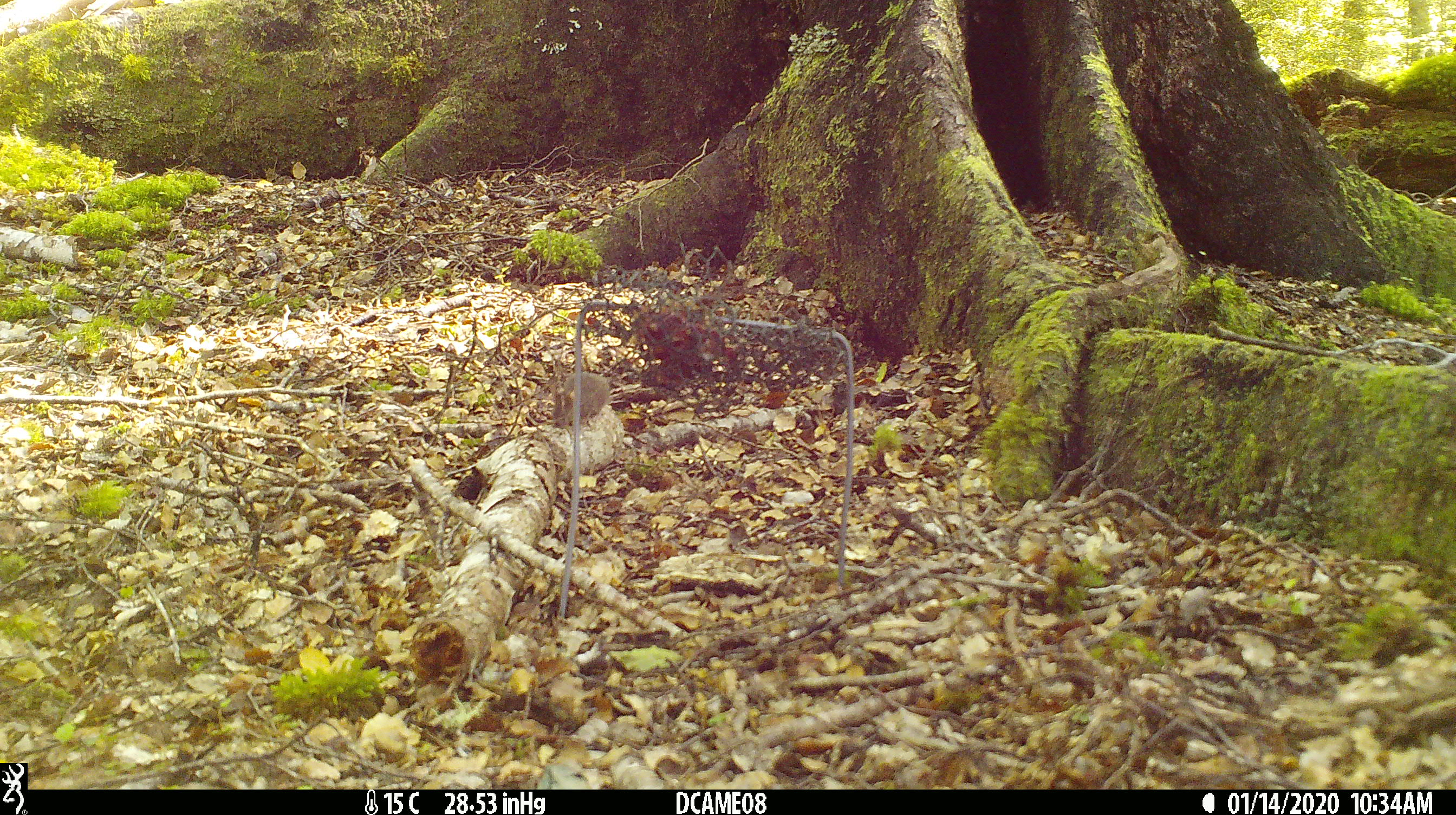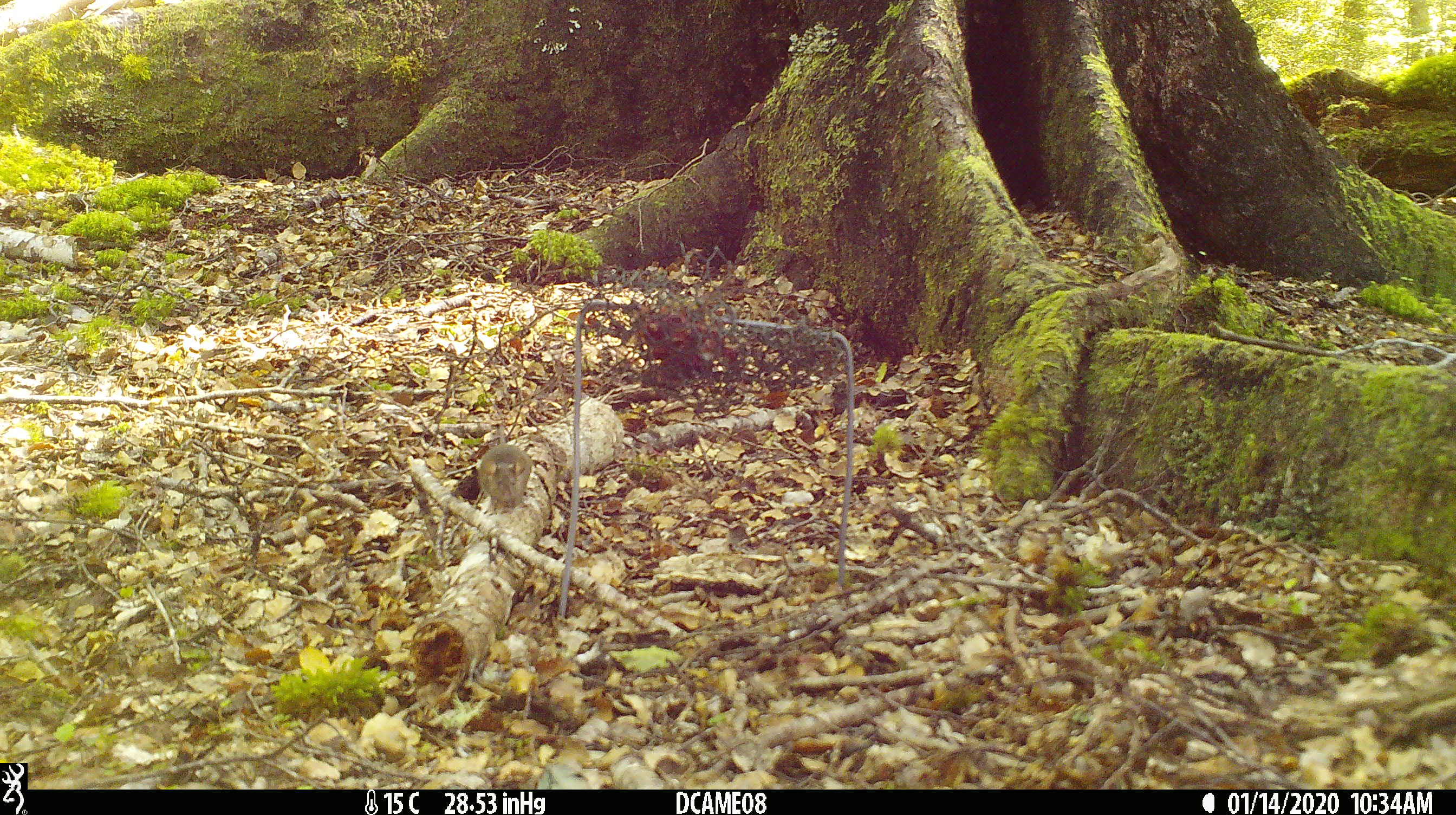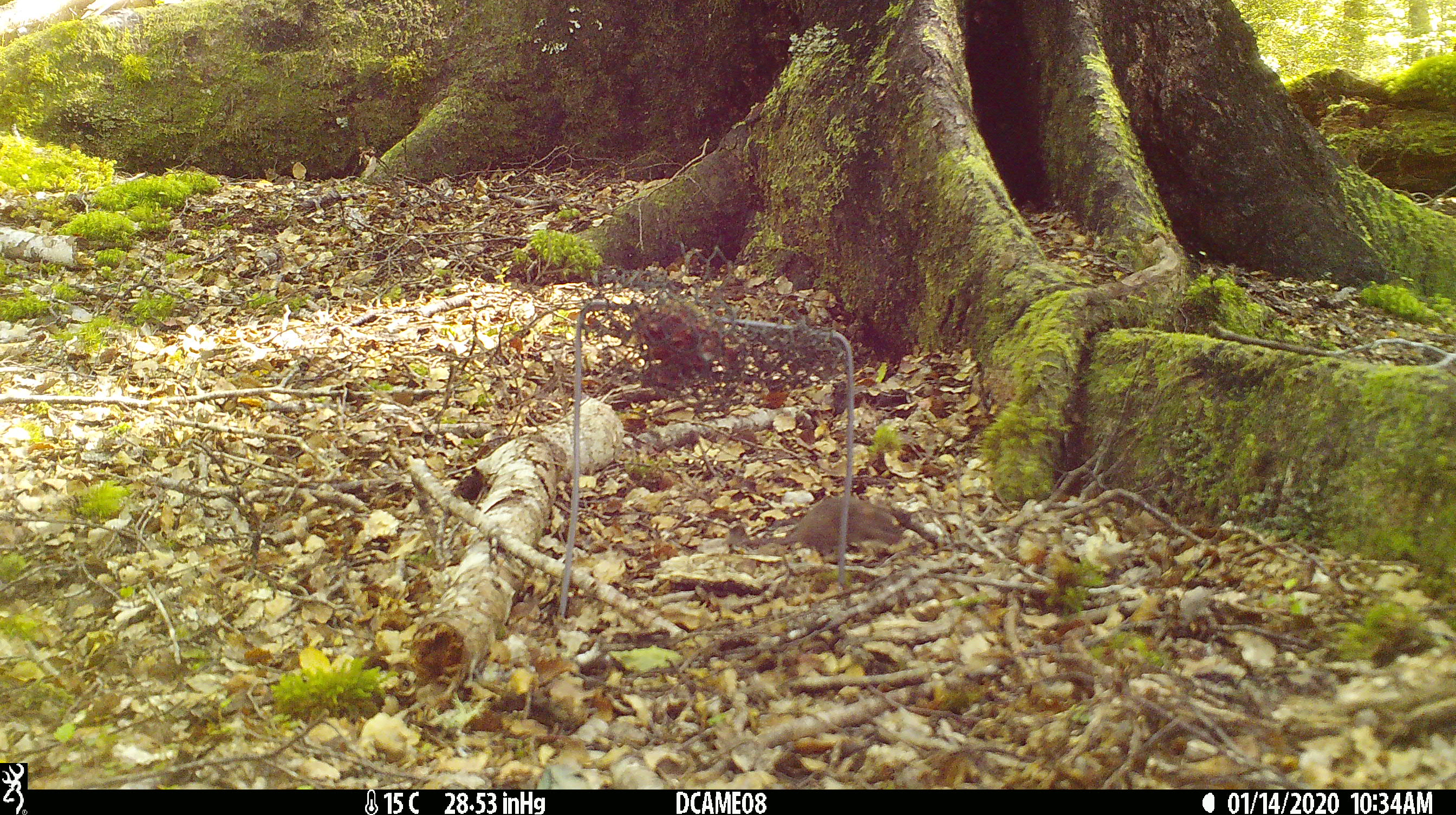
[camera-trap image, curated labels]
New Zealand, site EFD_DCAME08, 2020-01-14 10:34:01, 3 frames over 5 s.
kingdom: Animalia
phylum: Chordata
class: Mammalia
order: Rodentia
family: Muridae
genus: Mus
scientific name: Mus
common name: mouse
Mouse (Mus).